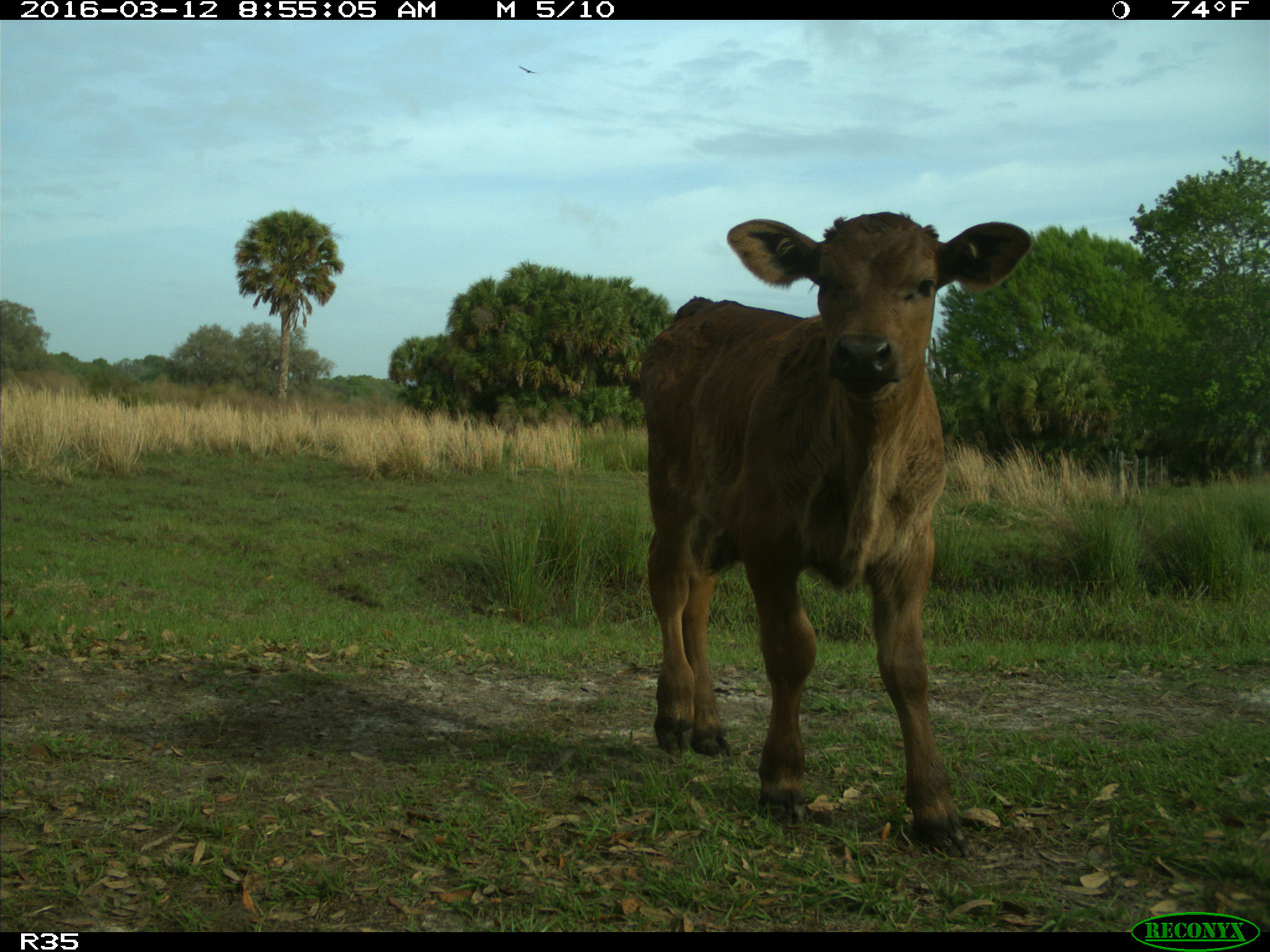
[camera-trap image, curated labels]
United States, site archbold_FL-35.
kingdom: Animalia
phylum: Chordata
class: Mammalia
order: Artiodactyla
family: Bovidae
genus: Bos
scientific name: Bos taurus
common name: domestic cow